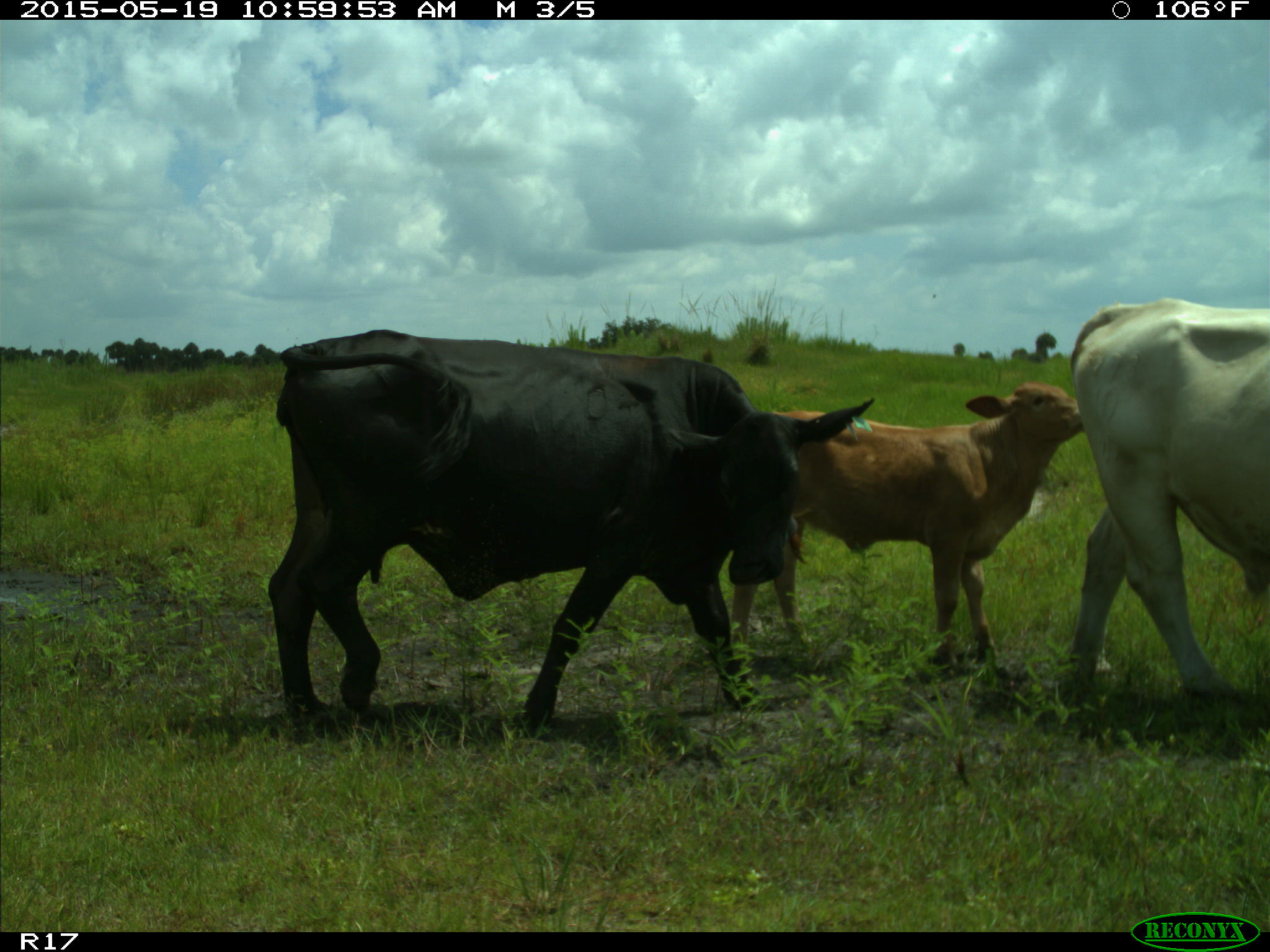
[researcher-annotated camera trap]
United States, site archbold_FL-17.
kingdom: Animalia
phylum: Chordata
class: Mammalia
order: Artiodactyla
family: Bovidae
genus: Bos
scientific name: Bos taurus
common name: domestic cow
Bos taurus (domestic cow).